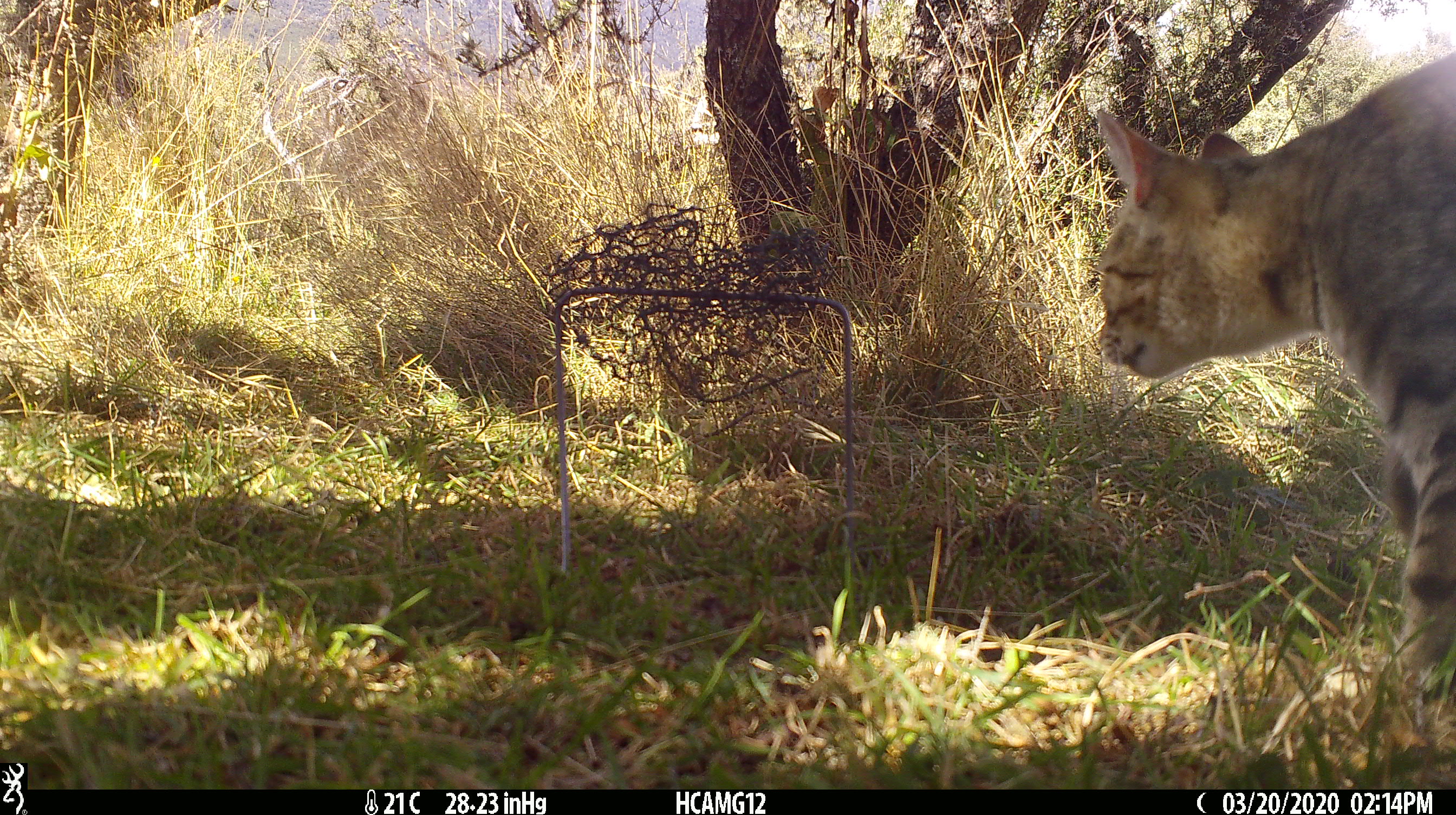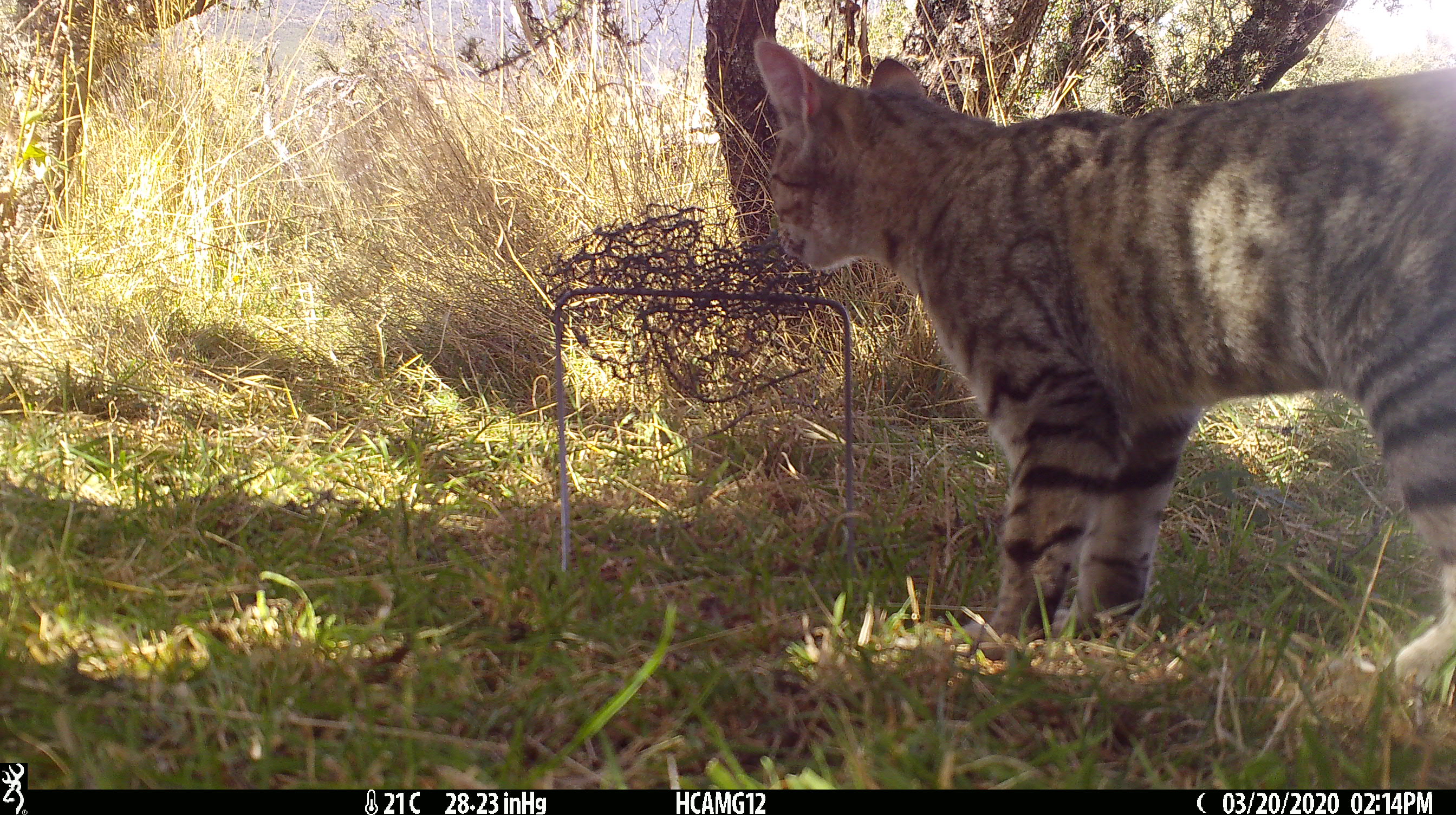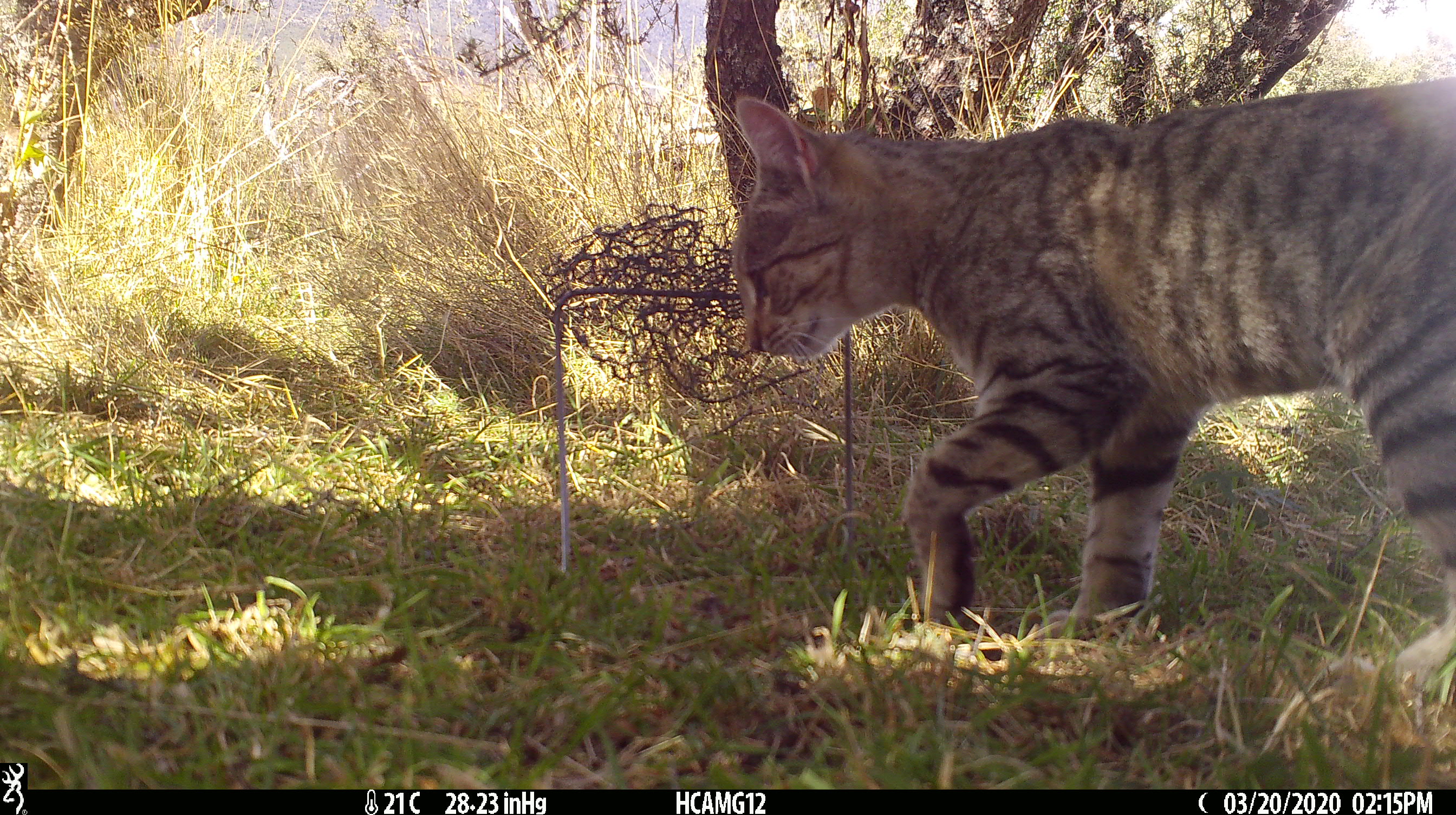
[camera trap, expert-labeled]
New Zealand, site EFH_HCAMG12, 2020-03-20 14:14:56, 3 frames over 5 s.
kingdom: Animalia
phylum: Chordata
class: Mammalia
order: Carnivora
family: Felidae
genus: Felis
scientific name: Felis catus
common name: domestic cat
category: cat